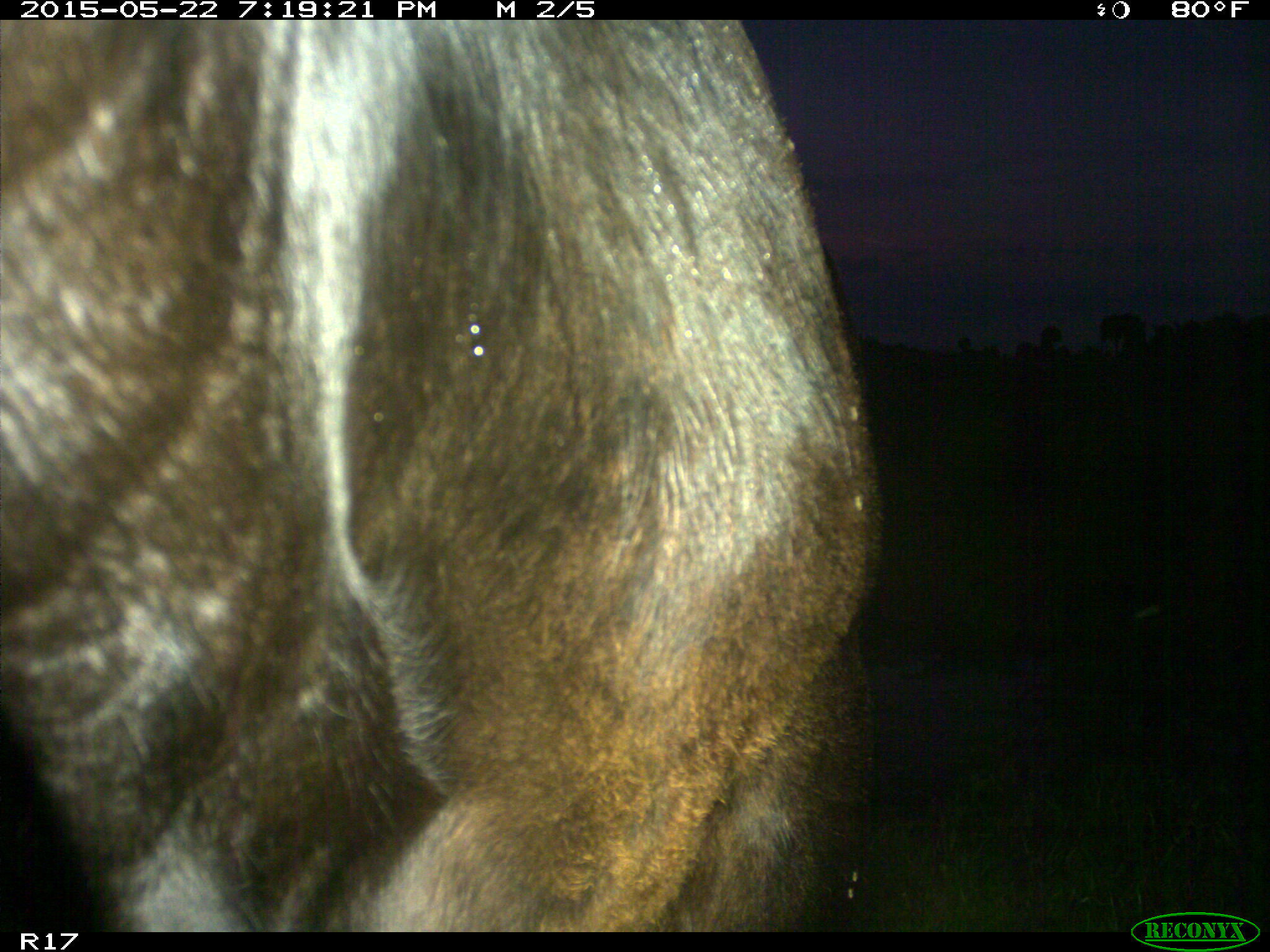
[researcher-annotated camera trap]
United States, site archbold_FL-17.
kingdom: Animalia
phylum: Chordata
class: Mammalia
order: Artiodactyla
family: Bovidae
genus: Bos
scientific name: Bos taurus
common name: domestic cow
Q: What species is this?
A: Bos taurus (domestic cow).